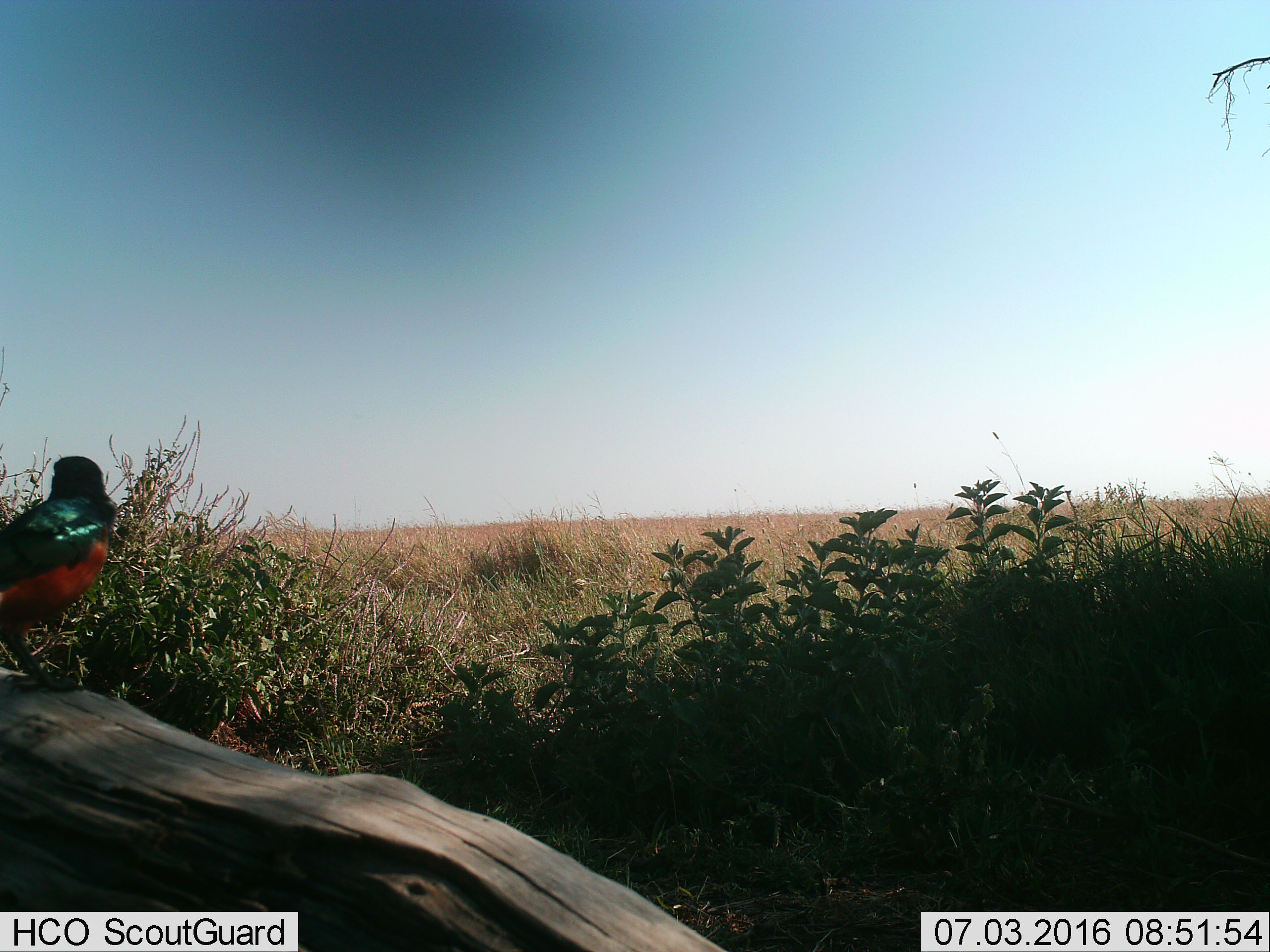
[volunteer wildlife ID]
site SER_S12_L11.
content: unidentified animal